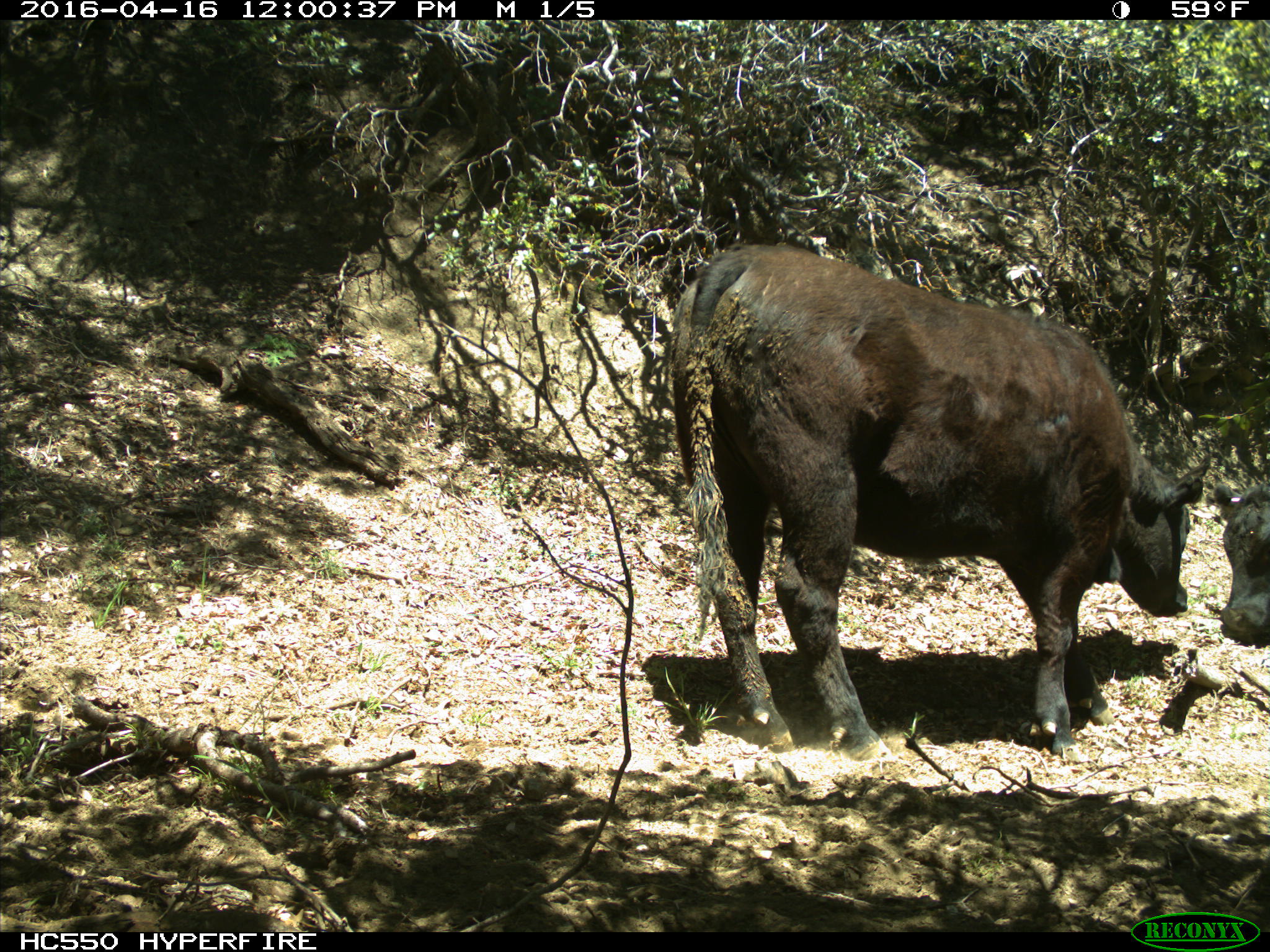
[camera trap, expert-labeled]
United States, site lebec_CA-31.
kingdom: Animalia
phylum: Chordata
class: Mammalia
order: Artiodactyla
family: Bovidae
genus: Bos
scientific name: Bos taurus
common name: domestic cow